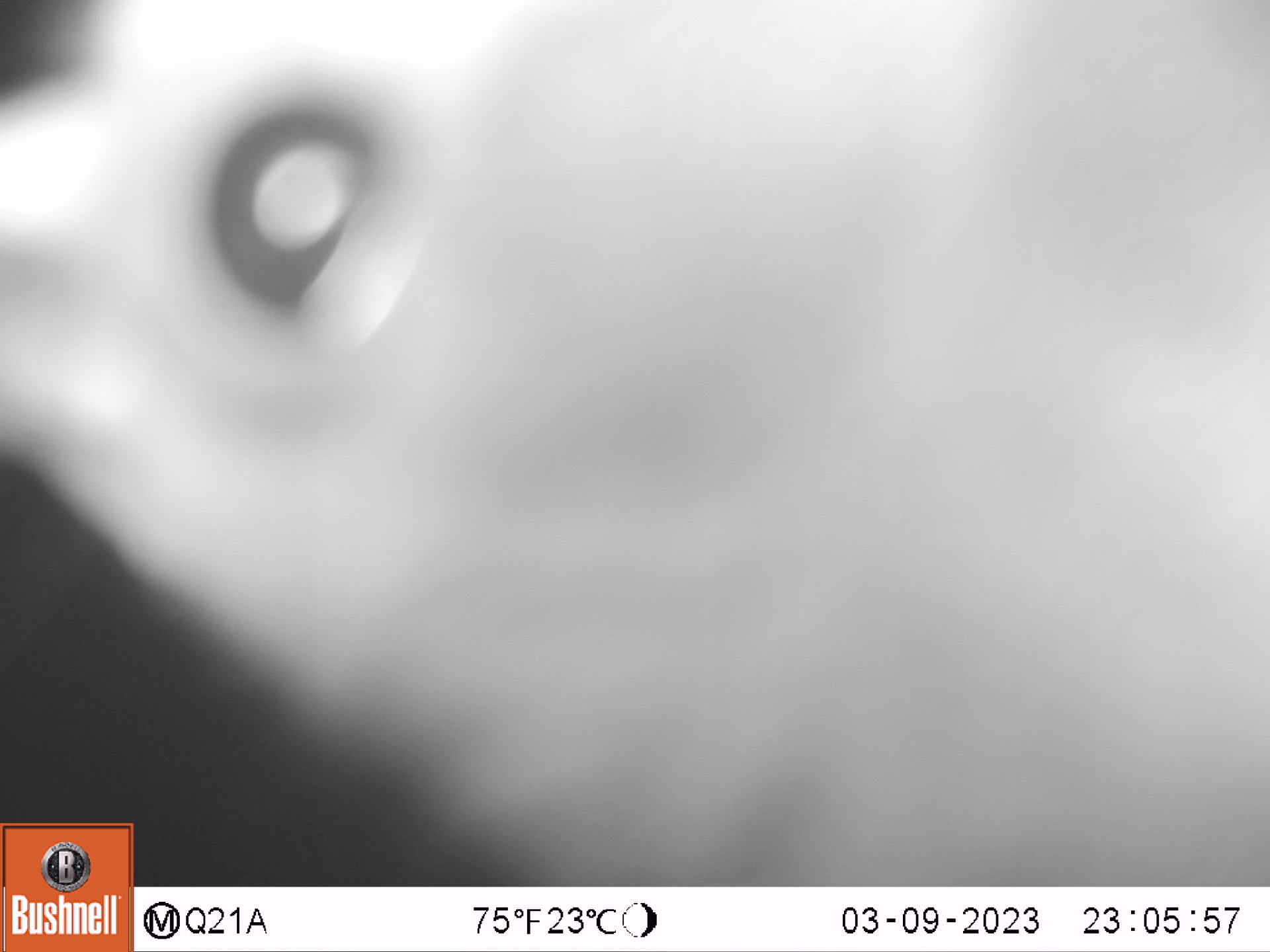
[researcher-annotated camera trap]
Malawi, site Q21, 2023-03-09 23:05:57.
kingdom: Animalia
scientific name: Animalia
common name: other animal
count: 1